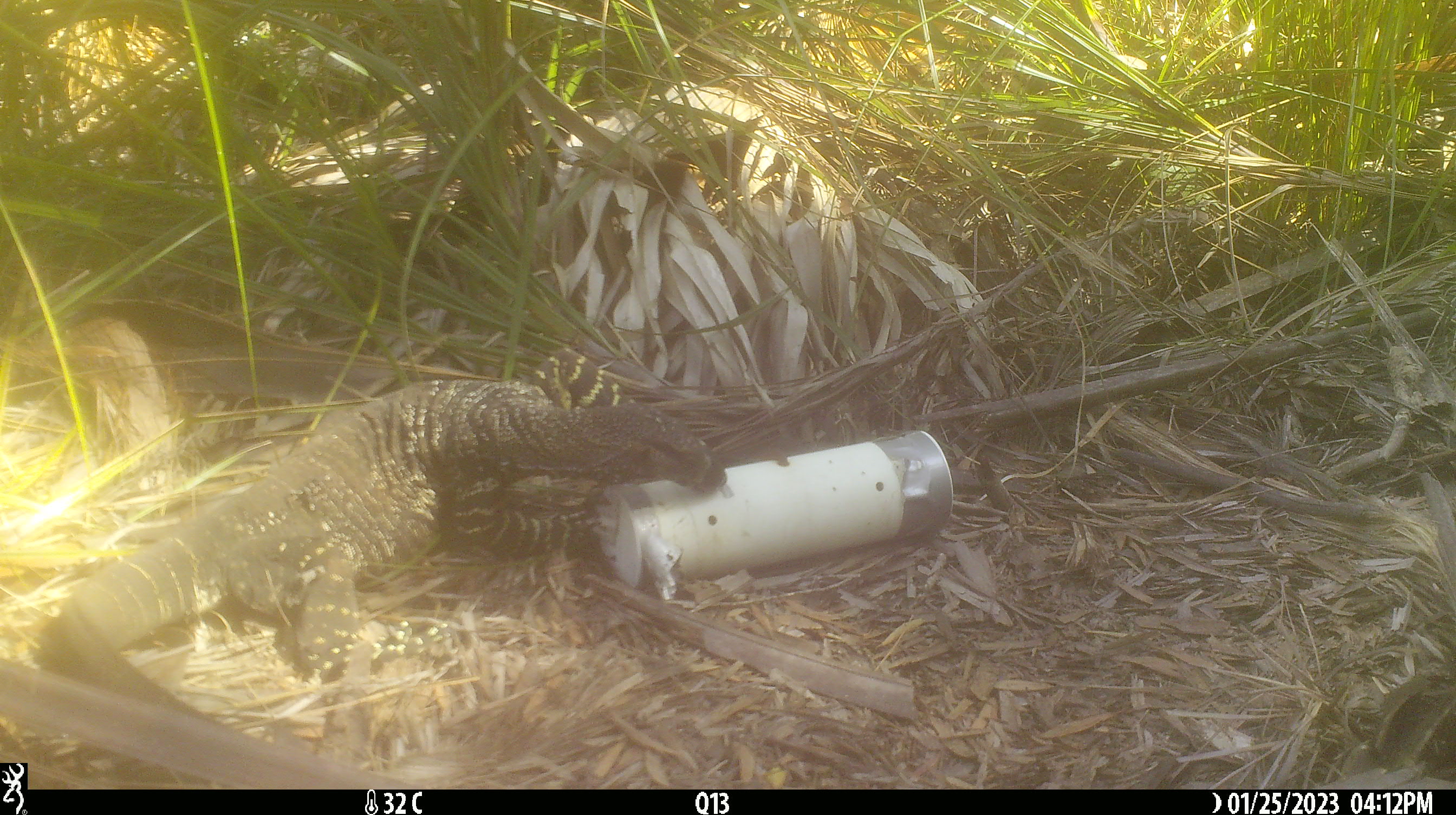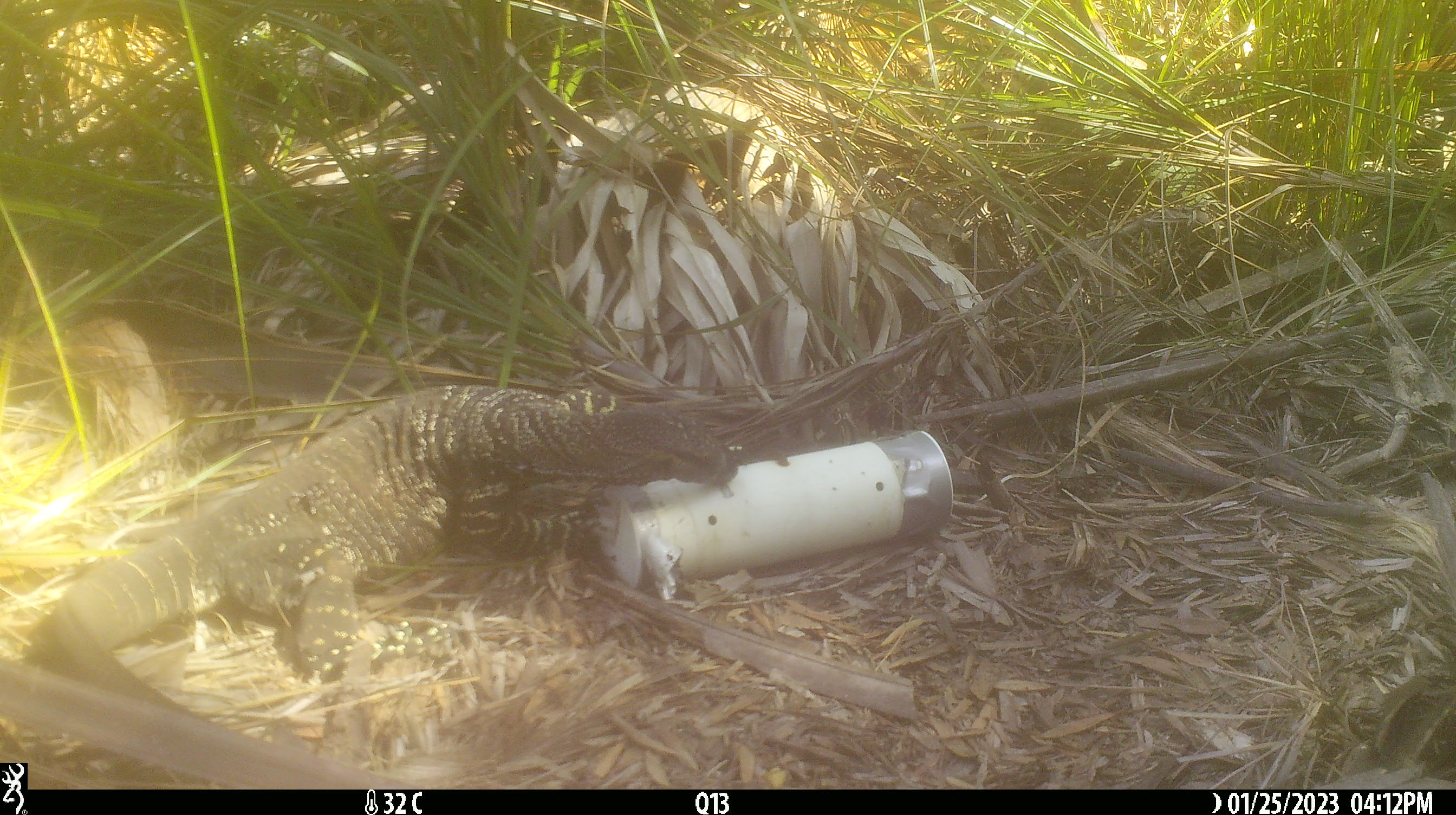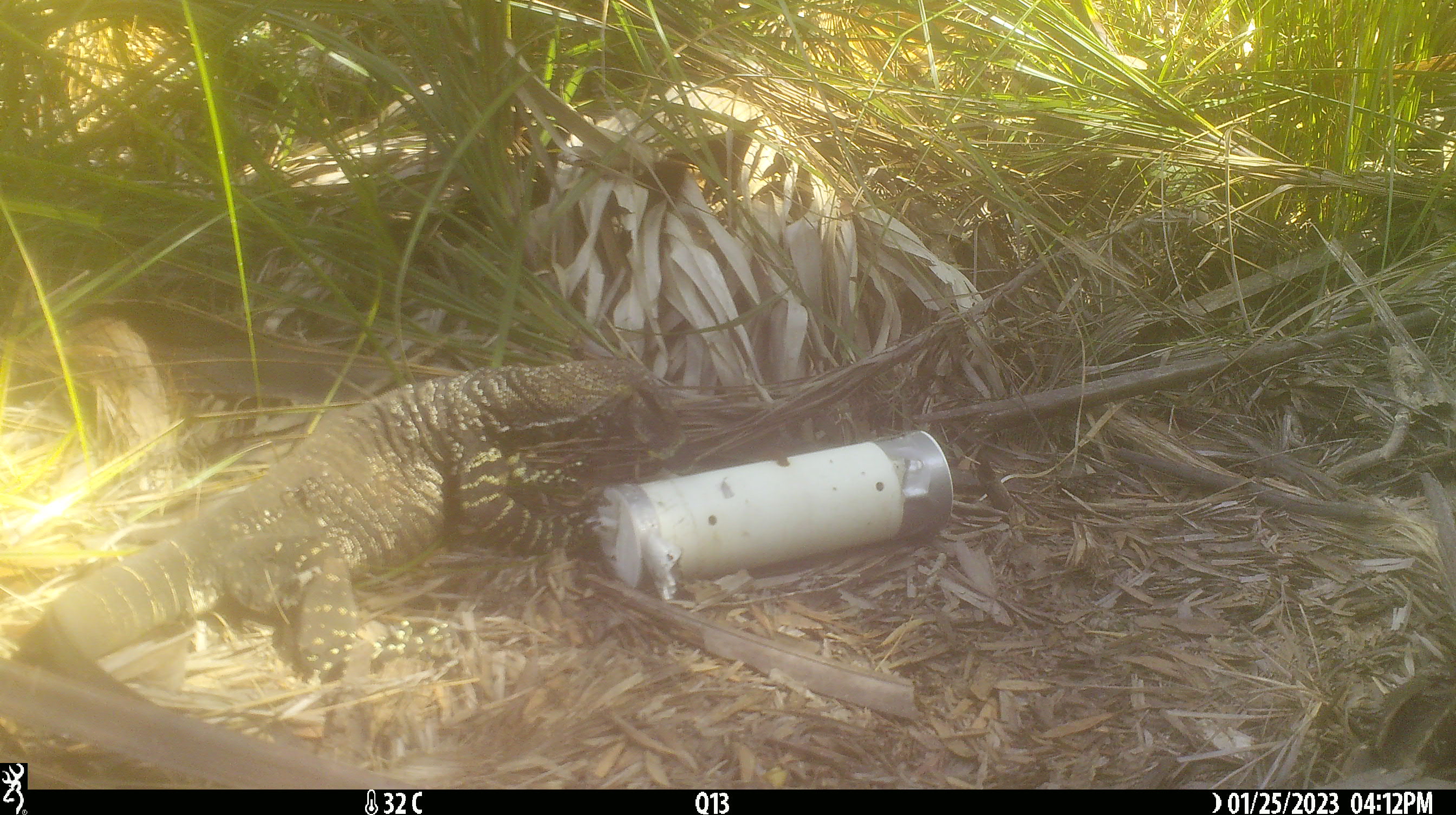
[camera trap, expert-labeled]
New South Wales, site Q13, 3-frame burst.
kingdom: Animalia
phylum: Chordata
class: Reptilia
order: Squamata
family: Varanidae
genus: Varanus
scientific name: Varanus varius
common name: lace monitor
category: goanna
Goanna (lace monitor) (Varanus varius).